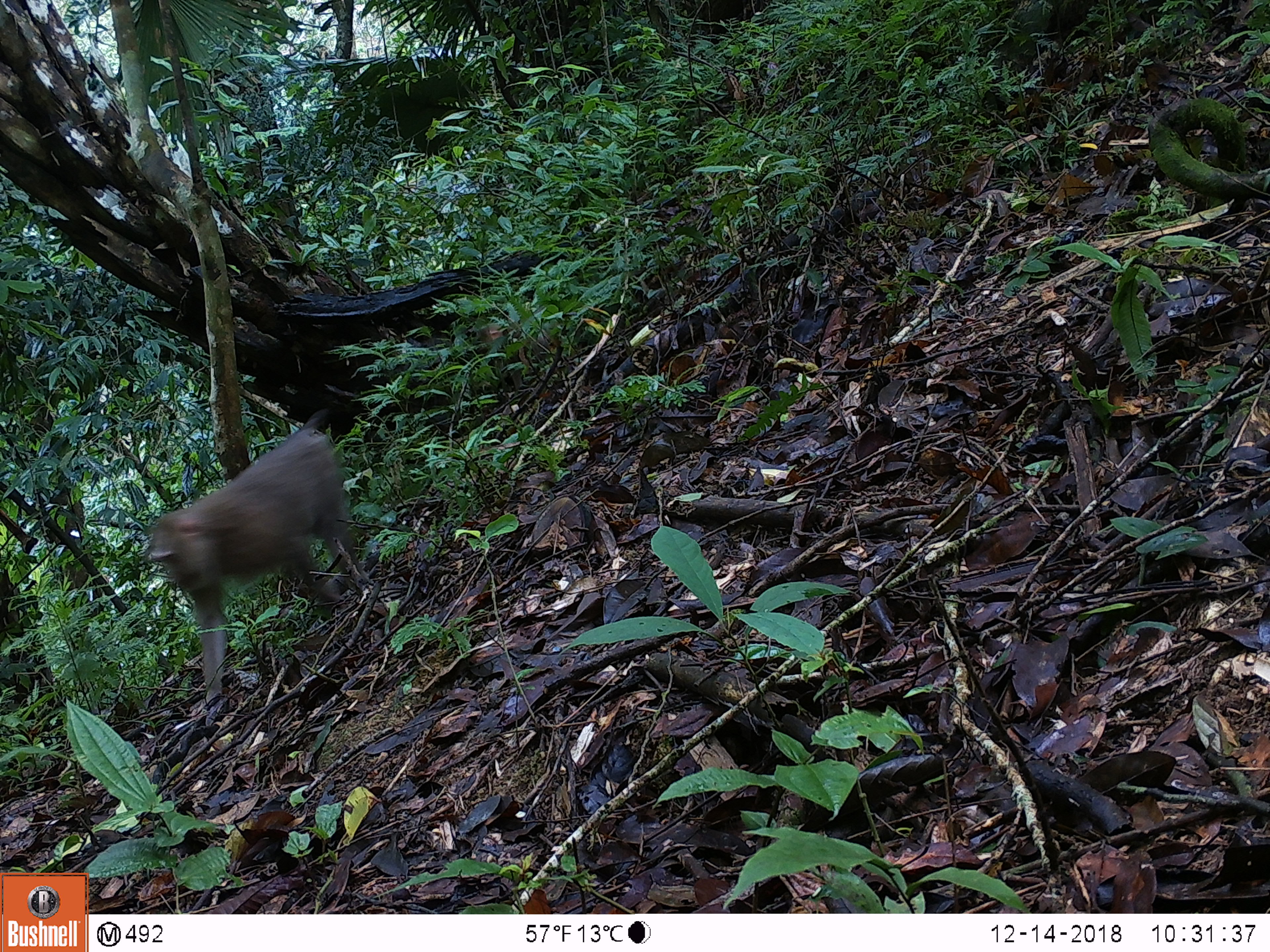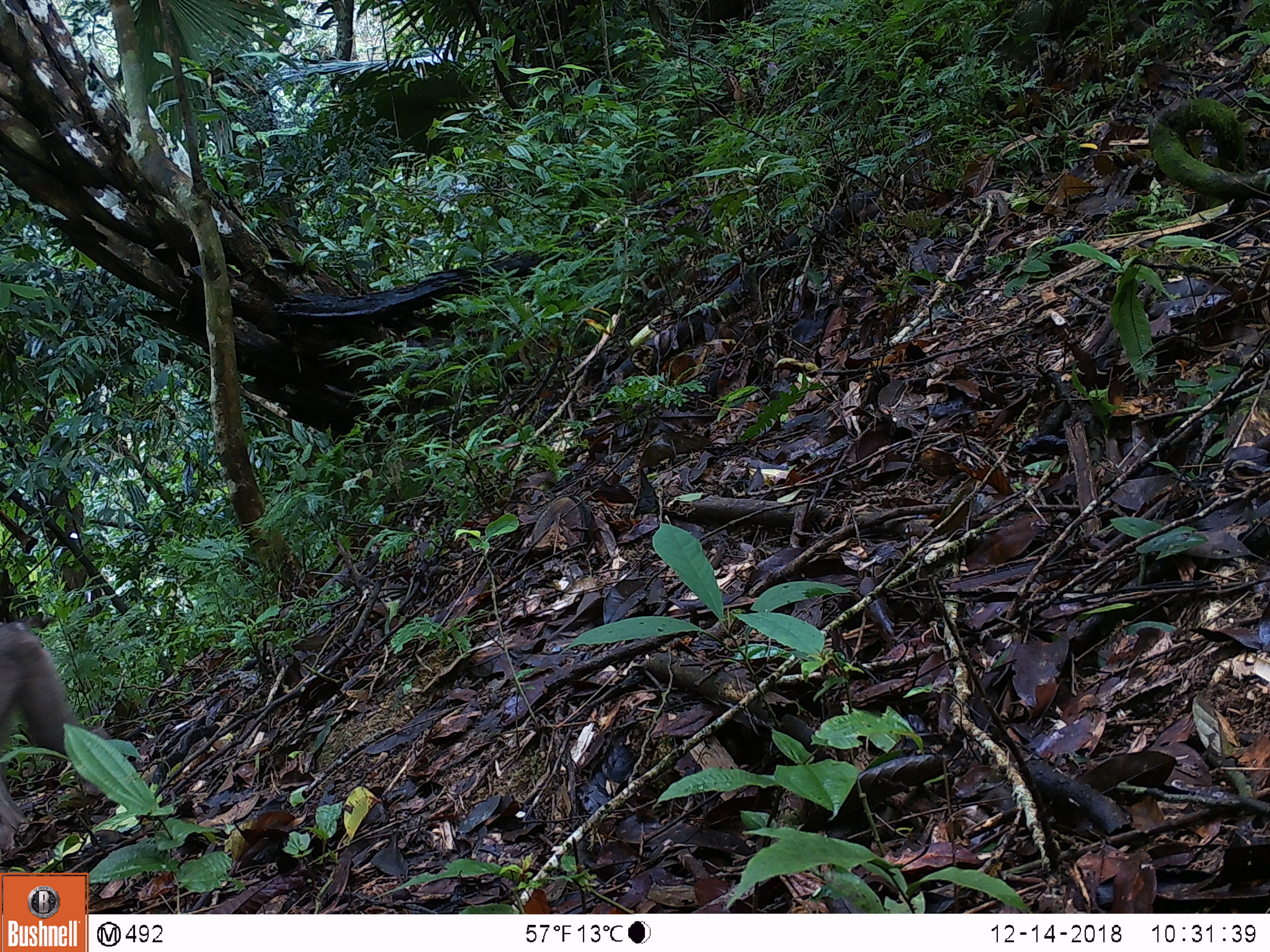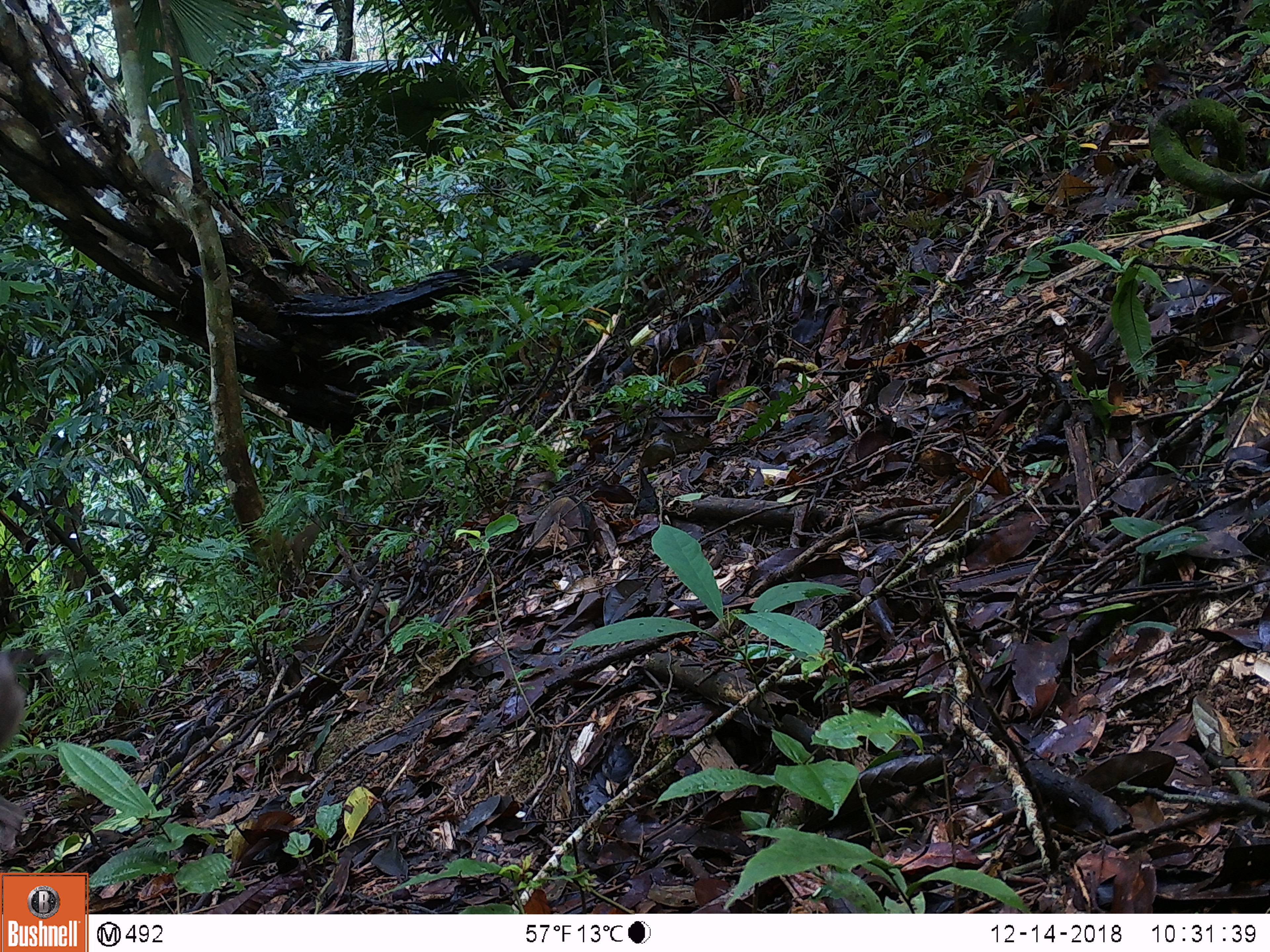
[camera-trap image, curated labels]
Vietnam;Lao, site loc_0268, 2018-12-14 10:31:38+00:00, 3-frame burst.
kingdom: Animalia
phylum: Chordata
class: Mammalia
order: Primates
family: Cercopithecidae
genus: Macaca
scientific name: Macaca nemestrina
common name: pig-tailed macaque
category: pig tailed macaque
Pig tailed macaque (pig-tailed macaque) (Macaca nemestrina). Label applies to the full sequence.